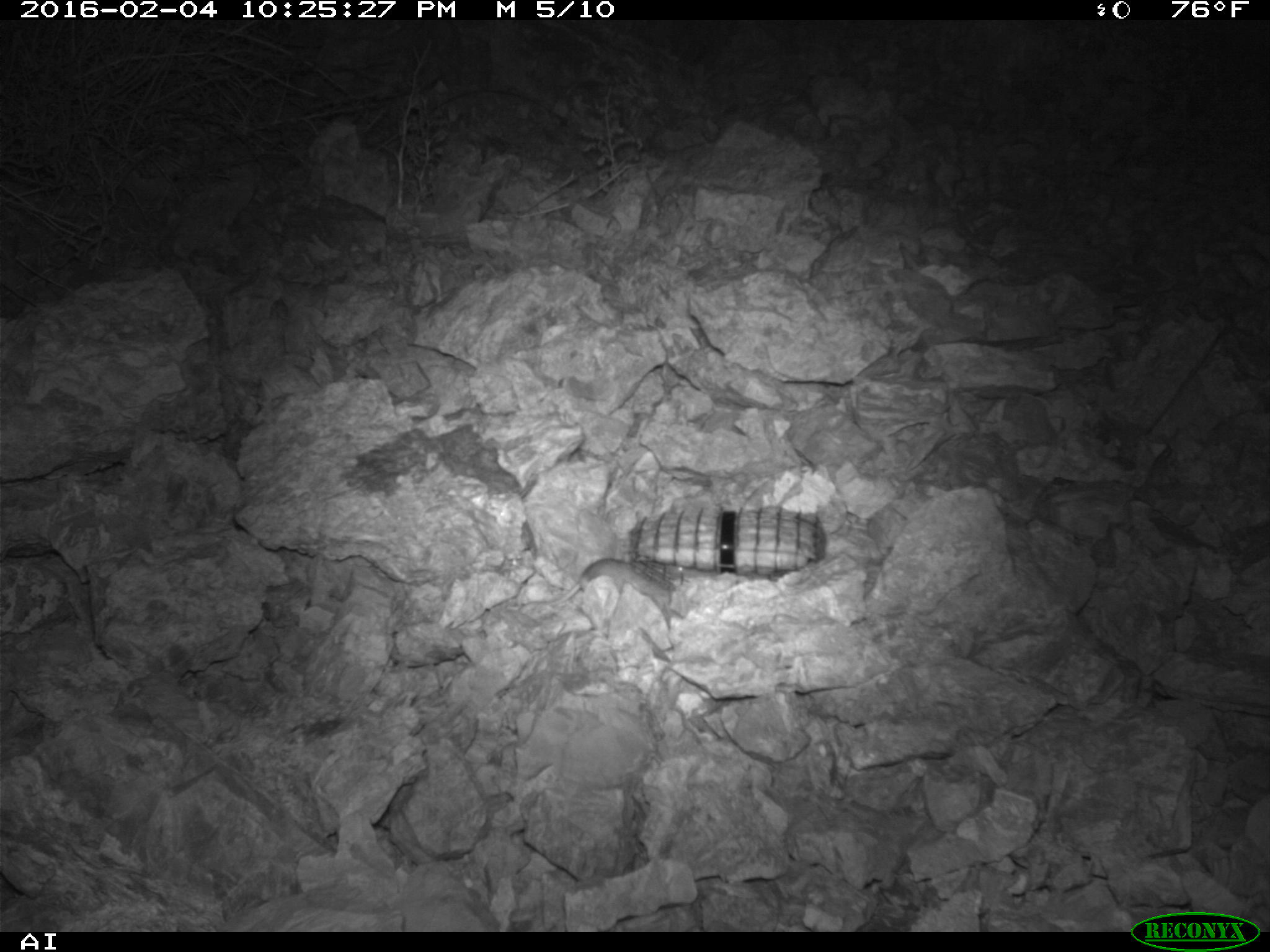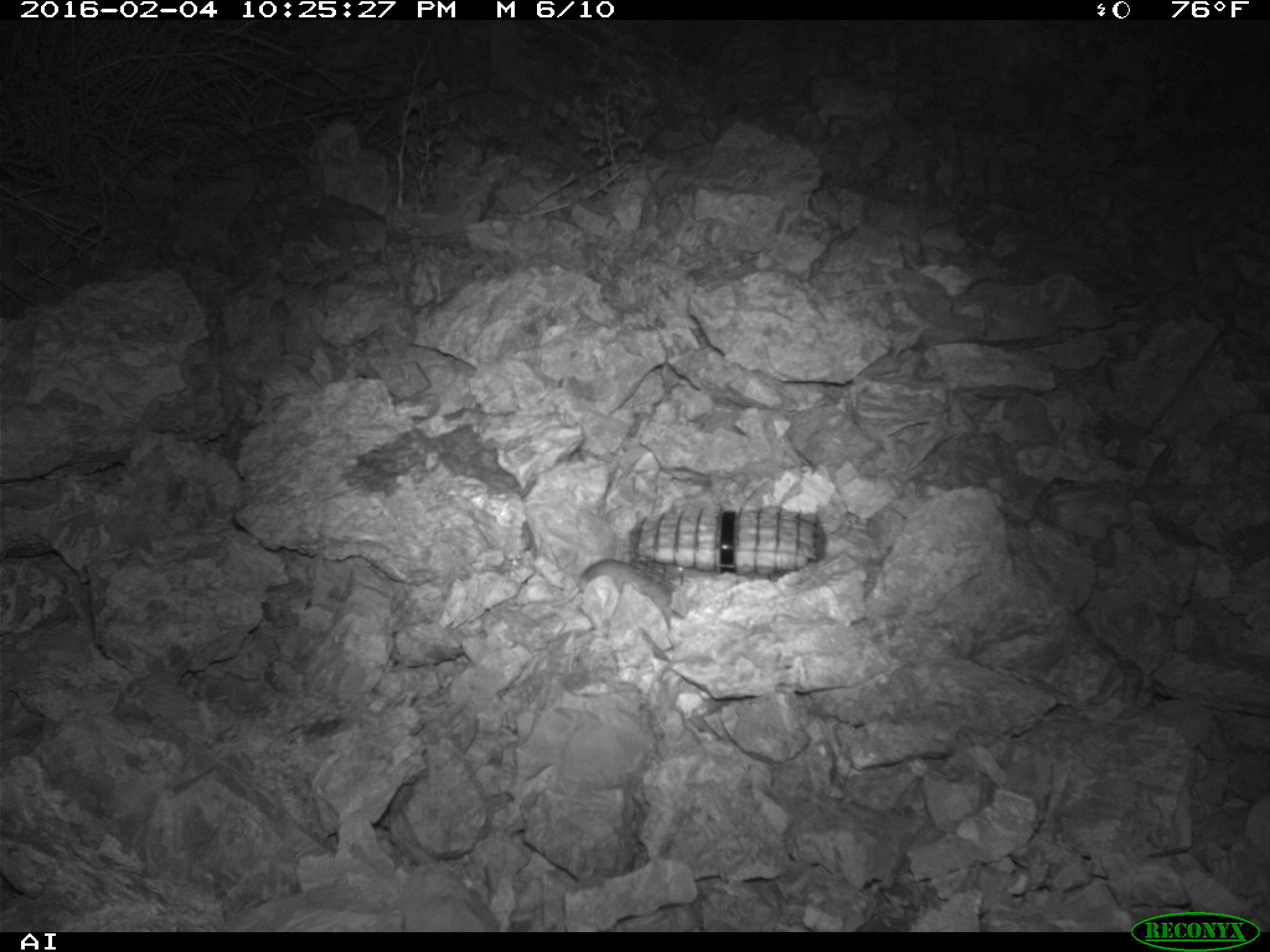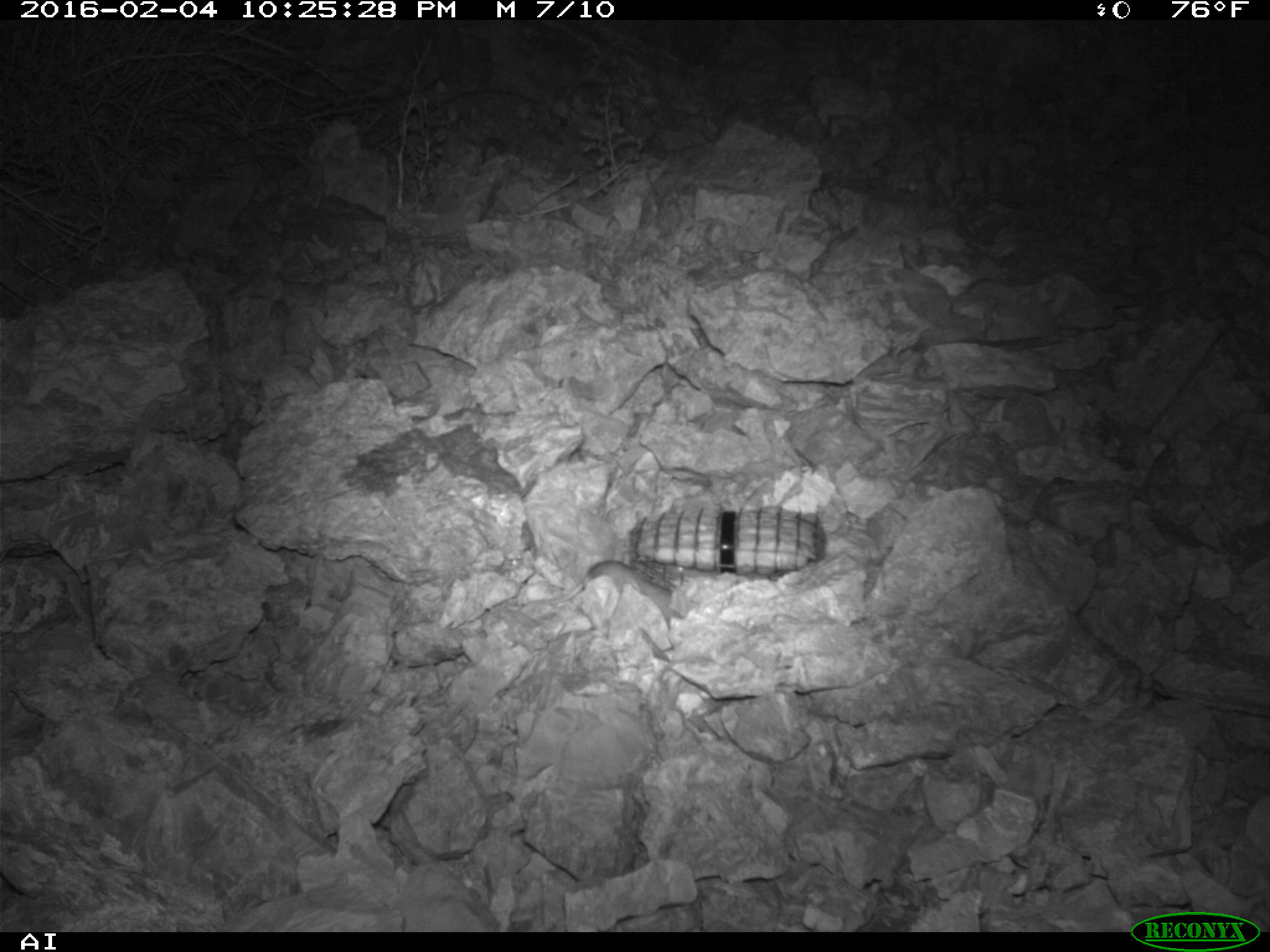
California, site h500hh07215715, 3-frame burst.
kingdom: Animalia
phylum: Chordata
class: Mammalia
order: Rodentia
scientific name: Rodentia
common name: rodent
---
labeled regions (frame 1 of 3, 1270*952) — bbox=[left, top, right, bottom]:
rodent: bbox=[539, 557, 670, 610]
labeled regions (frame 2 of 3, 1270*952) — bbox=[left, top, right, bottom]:
rodent: bbox=[544, 558, 678, 616]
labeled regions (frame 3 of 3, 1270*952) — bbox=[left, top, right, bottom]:
rodent: bbox=[518, 560, 683, 625]